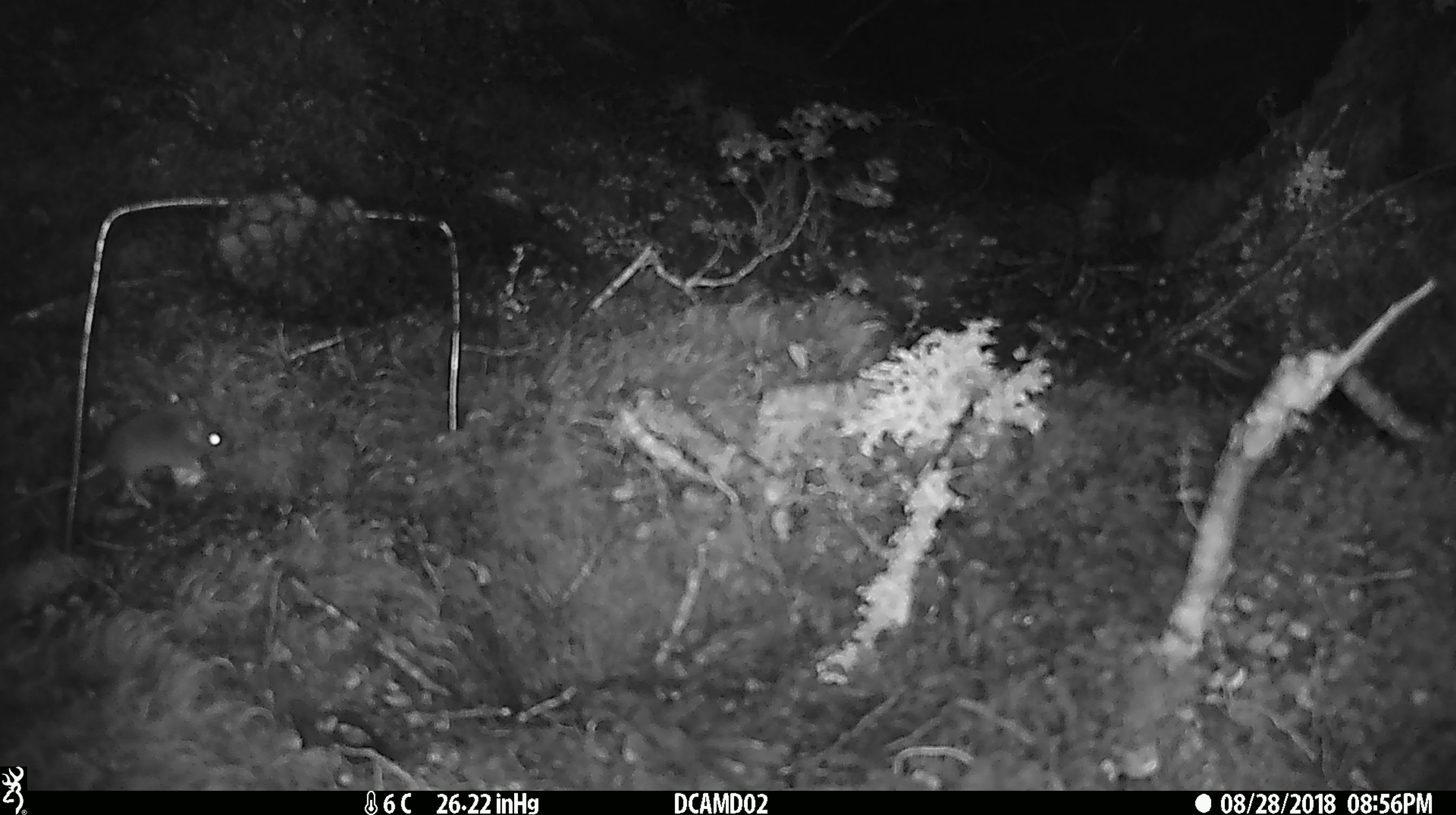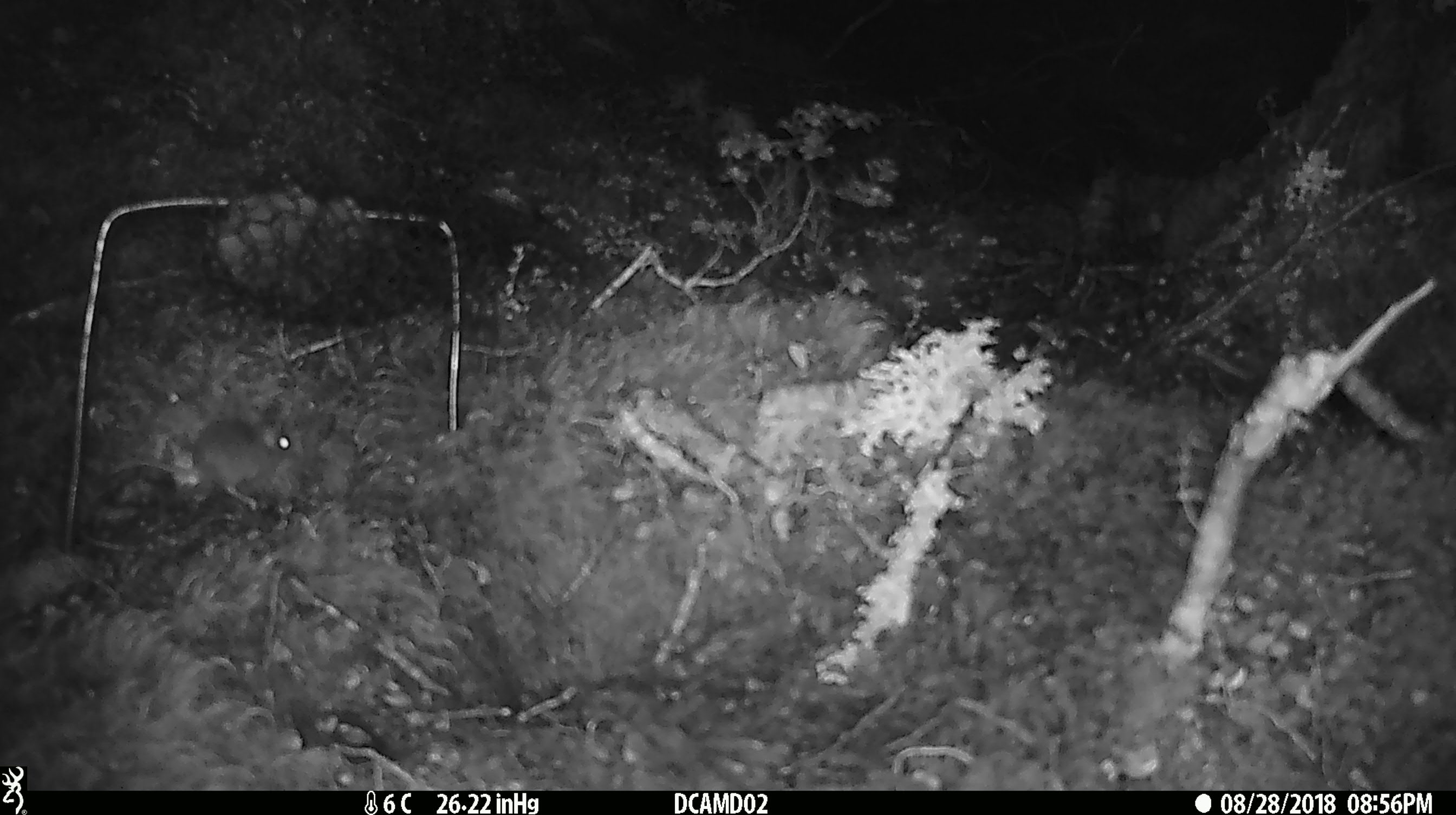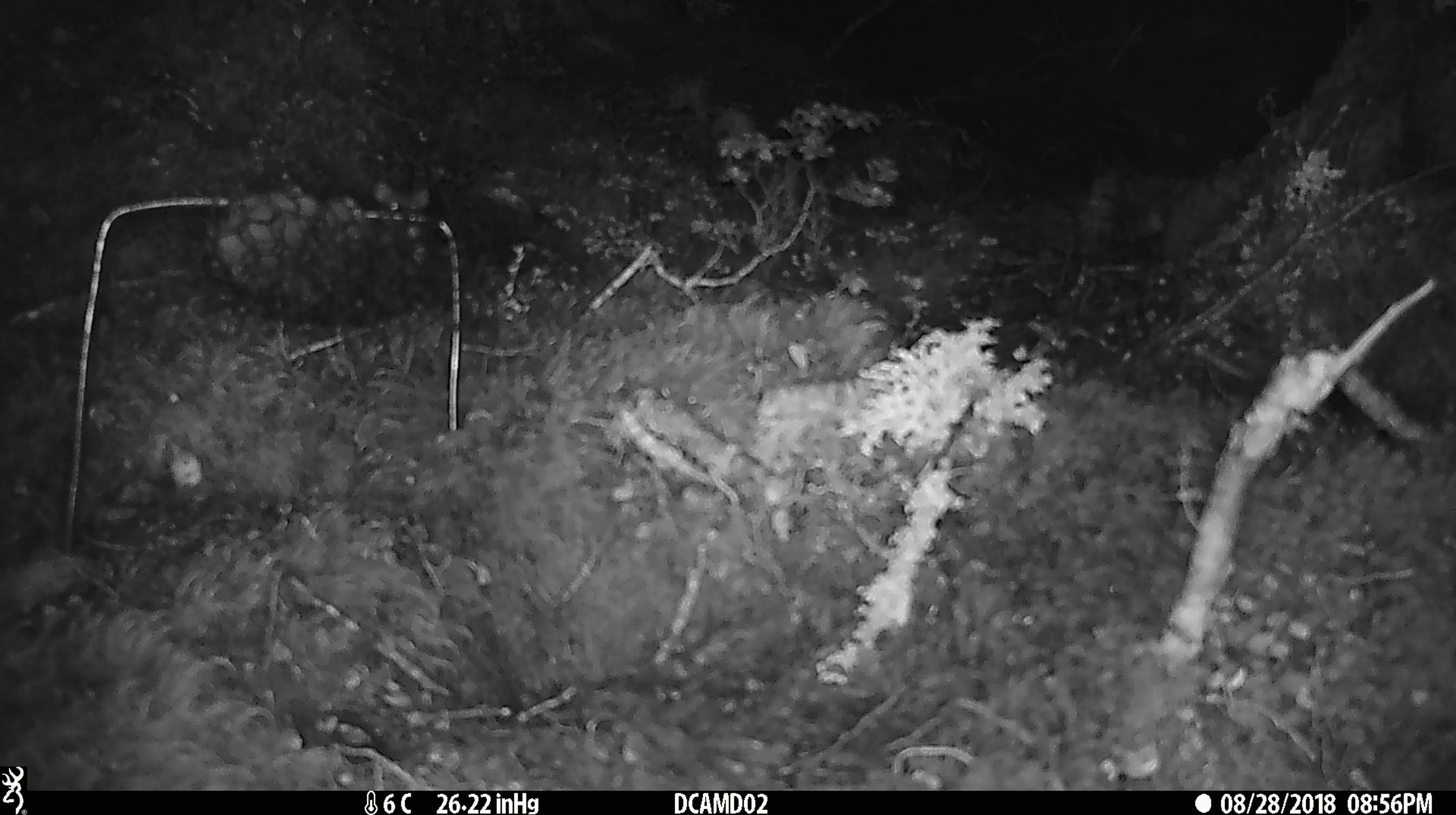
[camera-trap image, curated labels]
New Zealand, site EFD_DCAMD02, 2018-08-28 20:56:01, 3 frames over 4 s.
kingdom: Animalia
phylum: Chordata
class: Mammalia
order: Rodentia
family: Muridae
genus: Mus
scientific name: Mus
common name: mouse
Mouse (Mus).